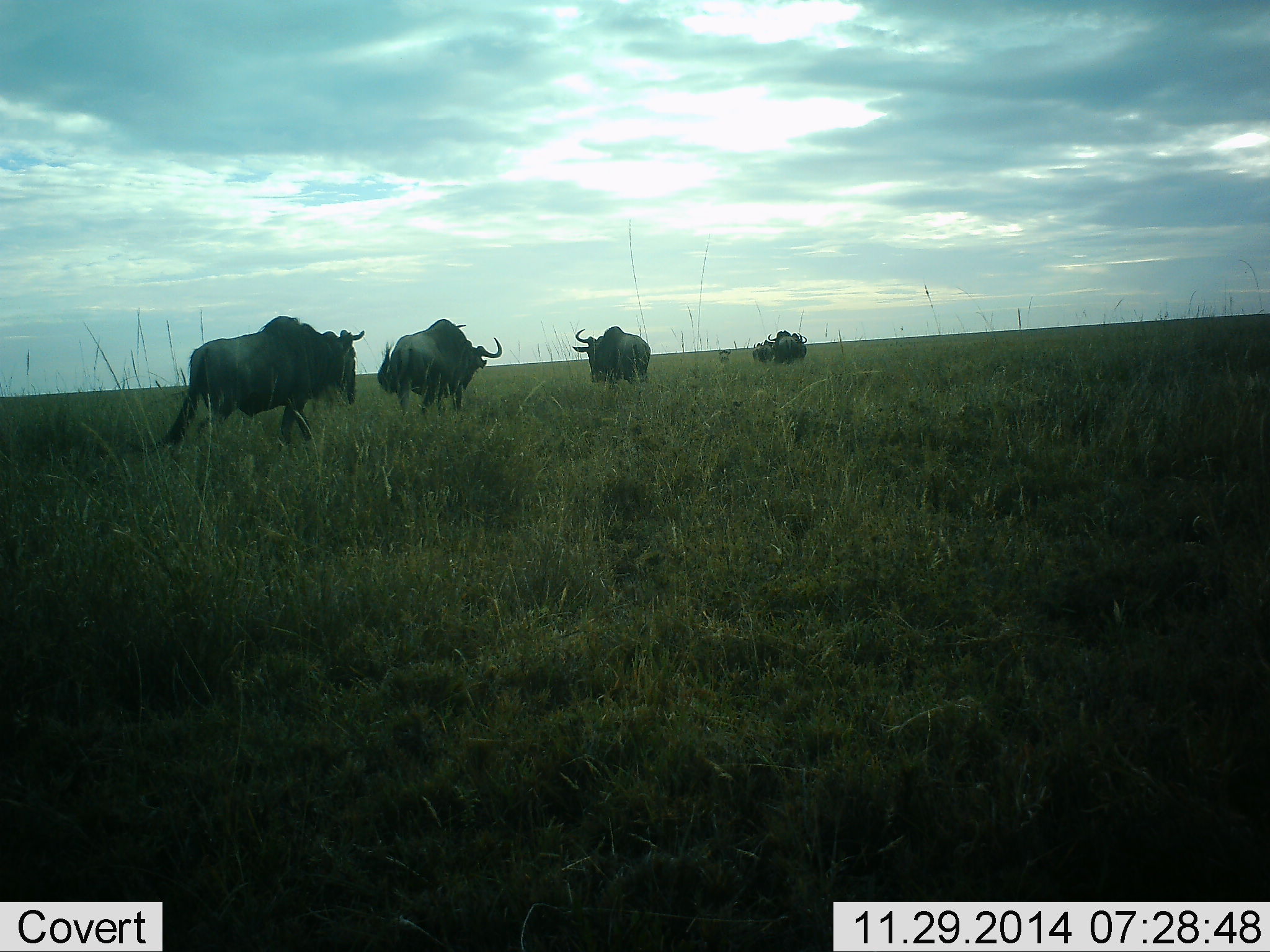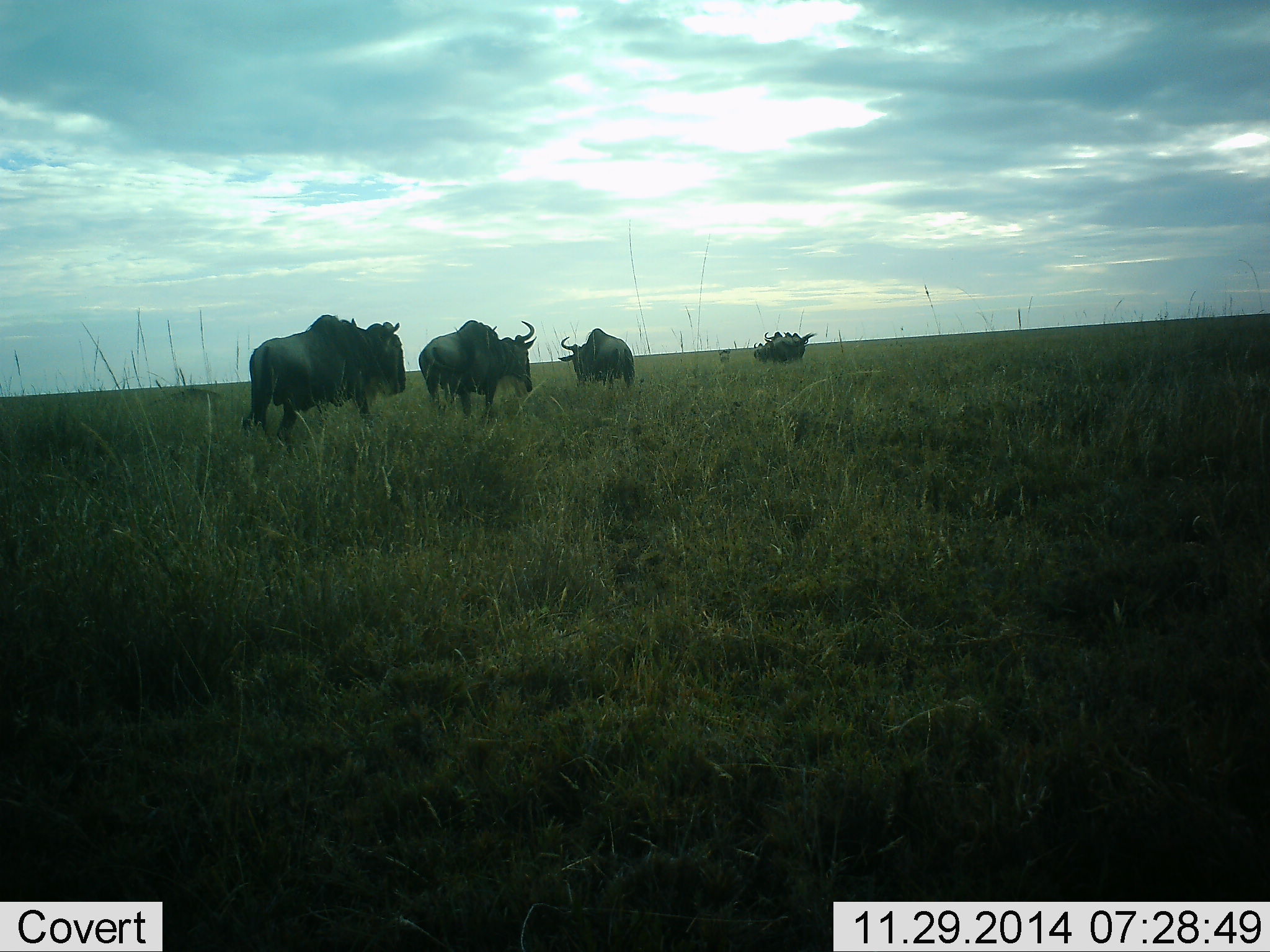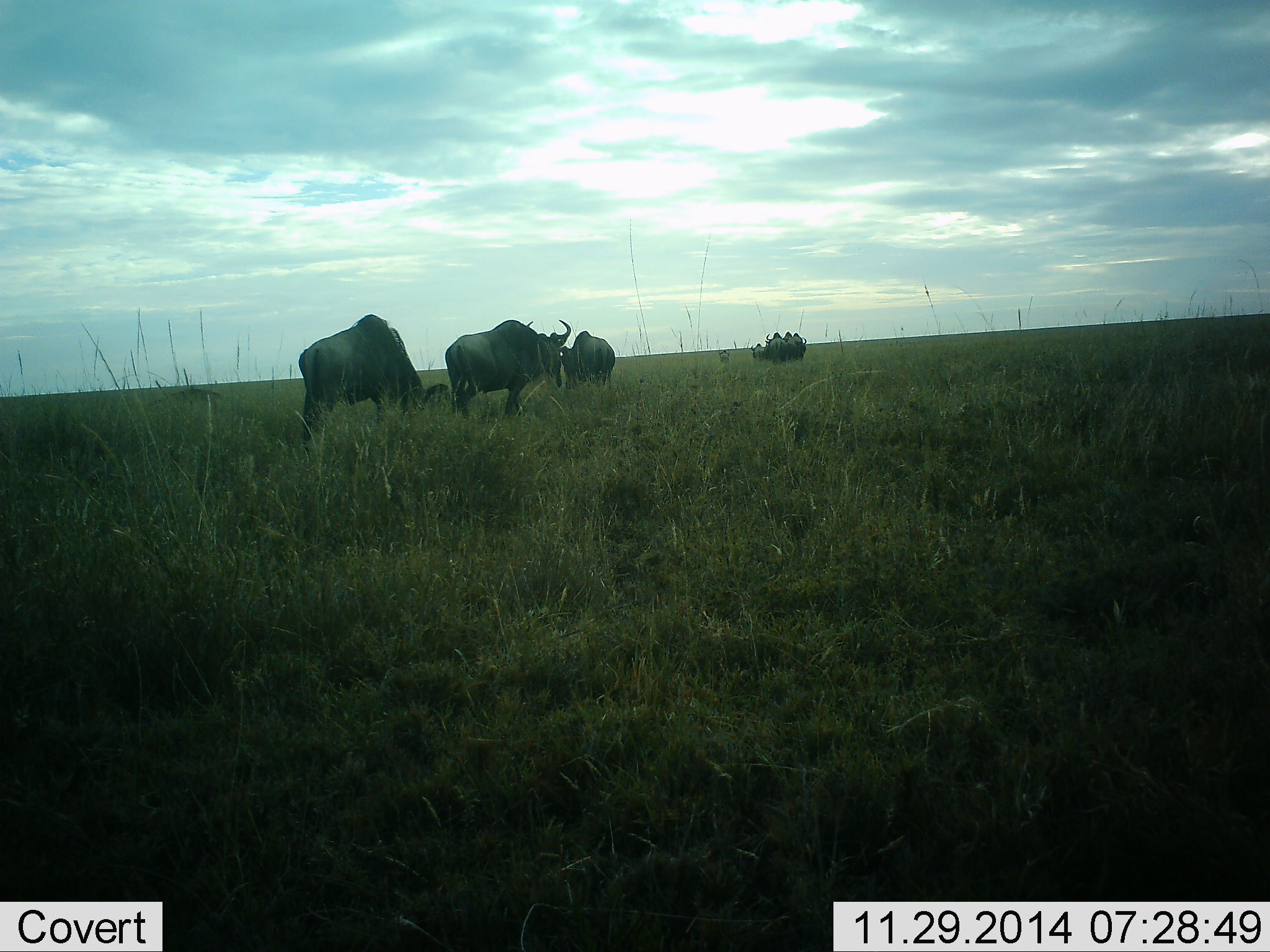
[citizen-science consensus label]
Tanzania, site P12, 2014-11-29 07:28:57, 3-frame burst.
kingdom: Animalia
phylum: Chordata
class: Mammalia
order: Artiodactyla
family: Bovidae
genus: Connochaetes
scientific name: Connochaetes taurinus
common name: blue wildebeest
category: wildebeest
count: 4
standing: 50%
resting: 0%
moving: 60%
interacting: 0%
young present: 0%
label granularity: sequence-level